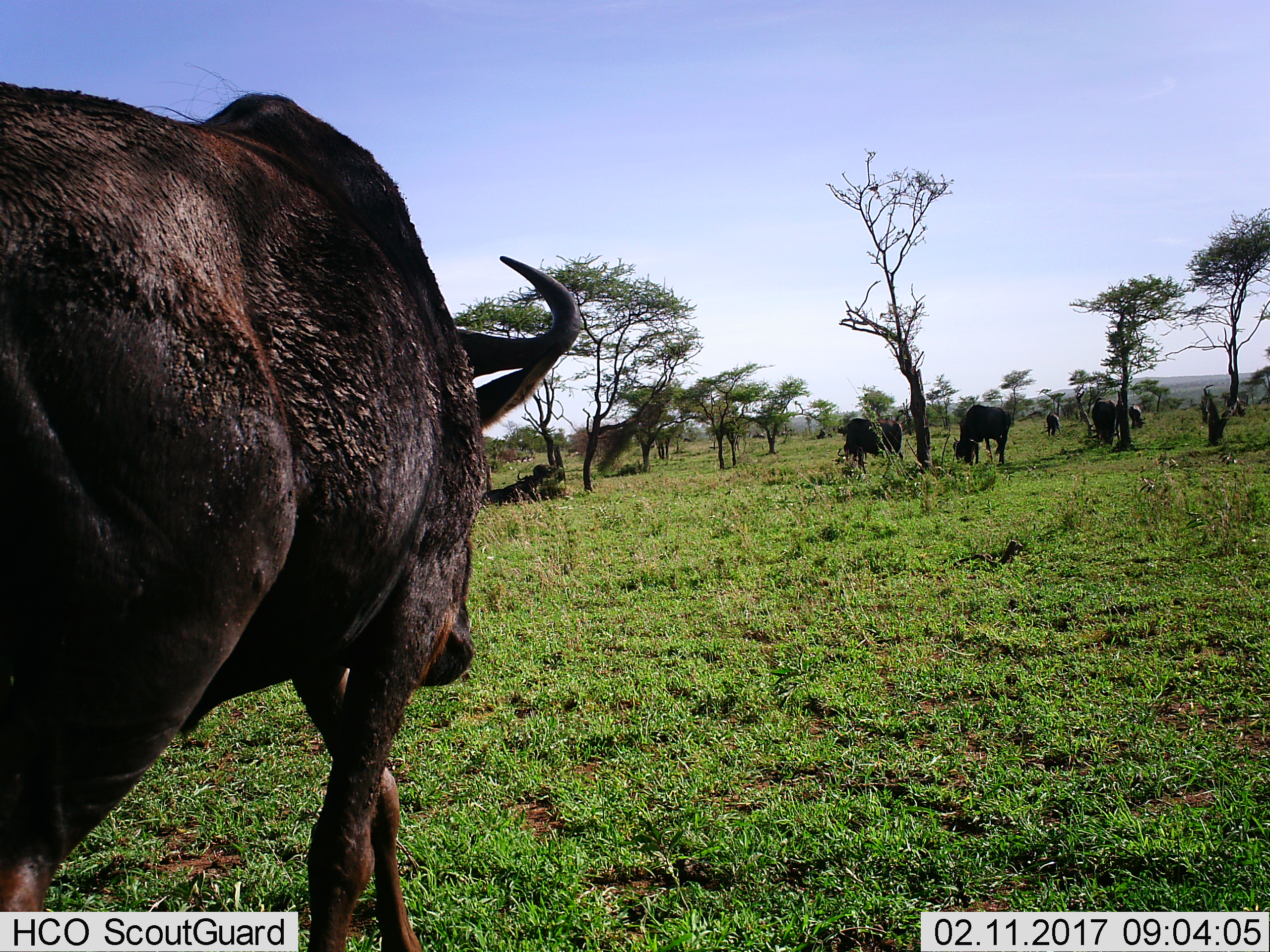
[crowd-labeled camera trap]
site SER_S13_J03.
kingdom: Animalia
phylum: Chordata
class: Mammalia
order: Artiodactyla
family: Bovidae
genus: Connochaetes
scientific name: Connochaetes taurinus taurinus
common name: blue wildebeest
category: wildebeestblue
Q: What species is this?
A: Wildebeestblue (blue wildebeest) (Connochaetes taurinus taurinus).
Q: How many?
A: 11-50.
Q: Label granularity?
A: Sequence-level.